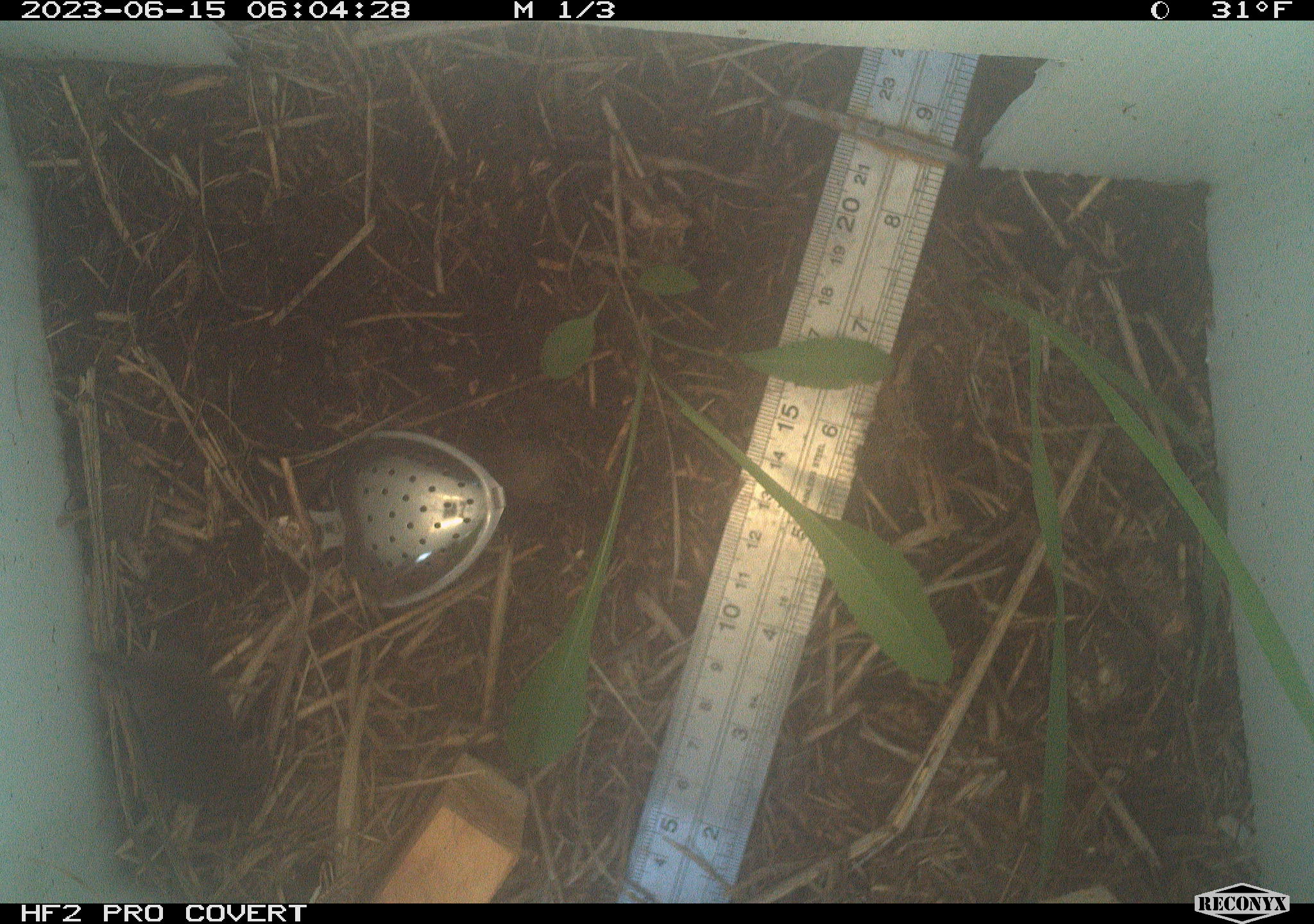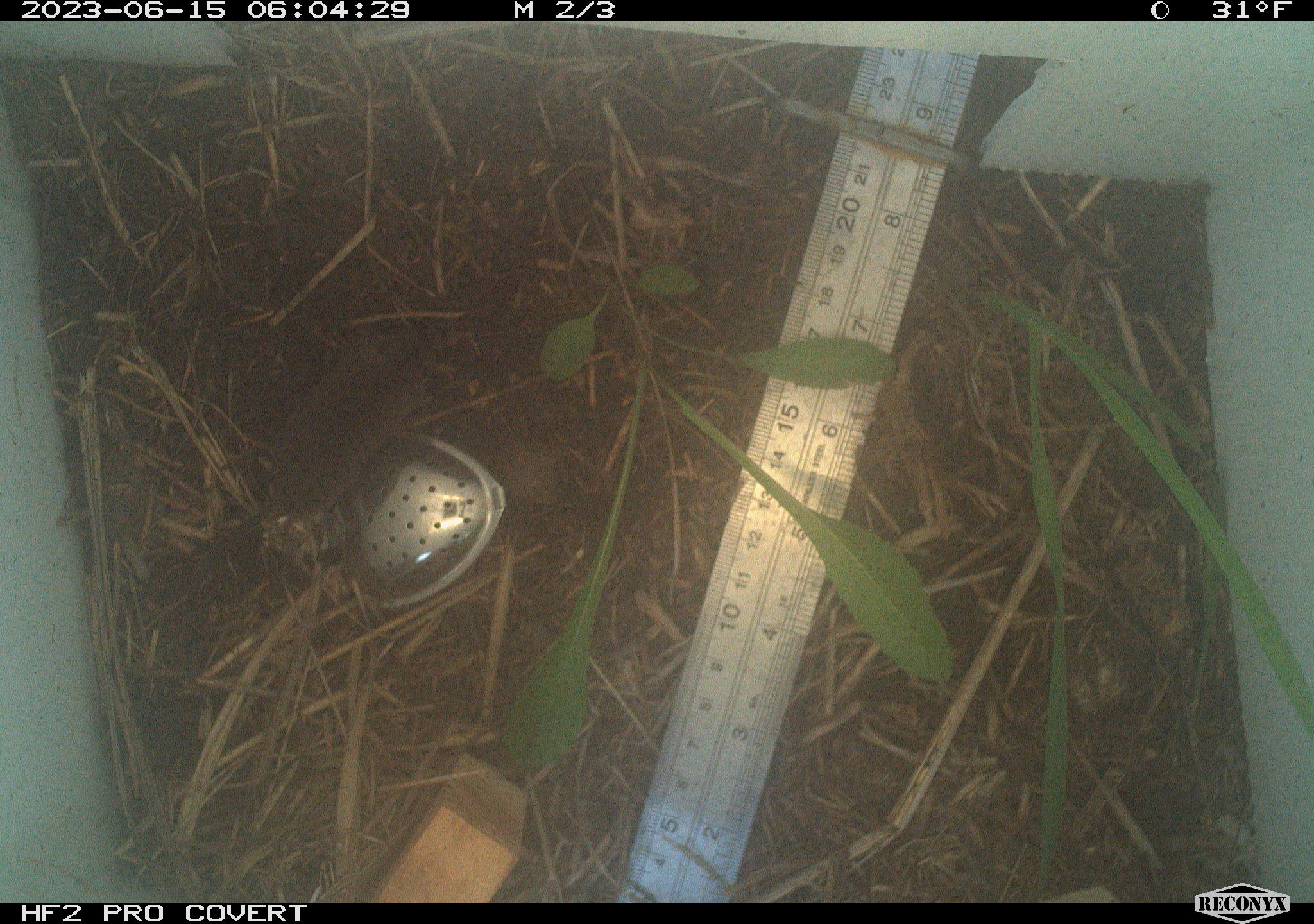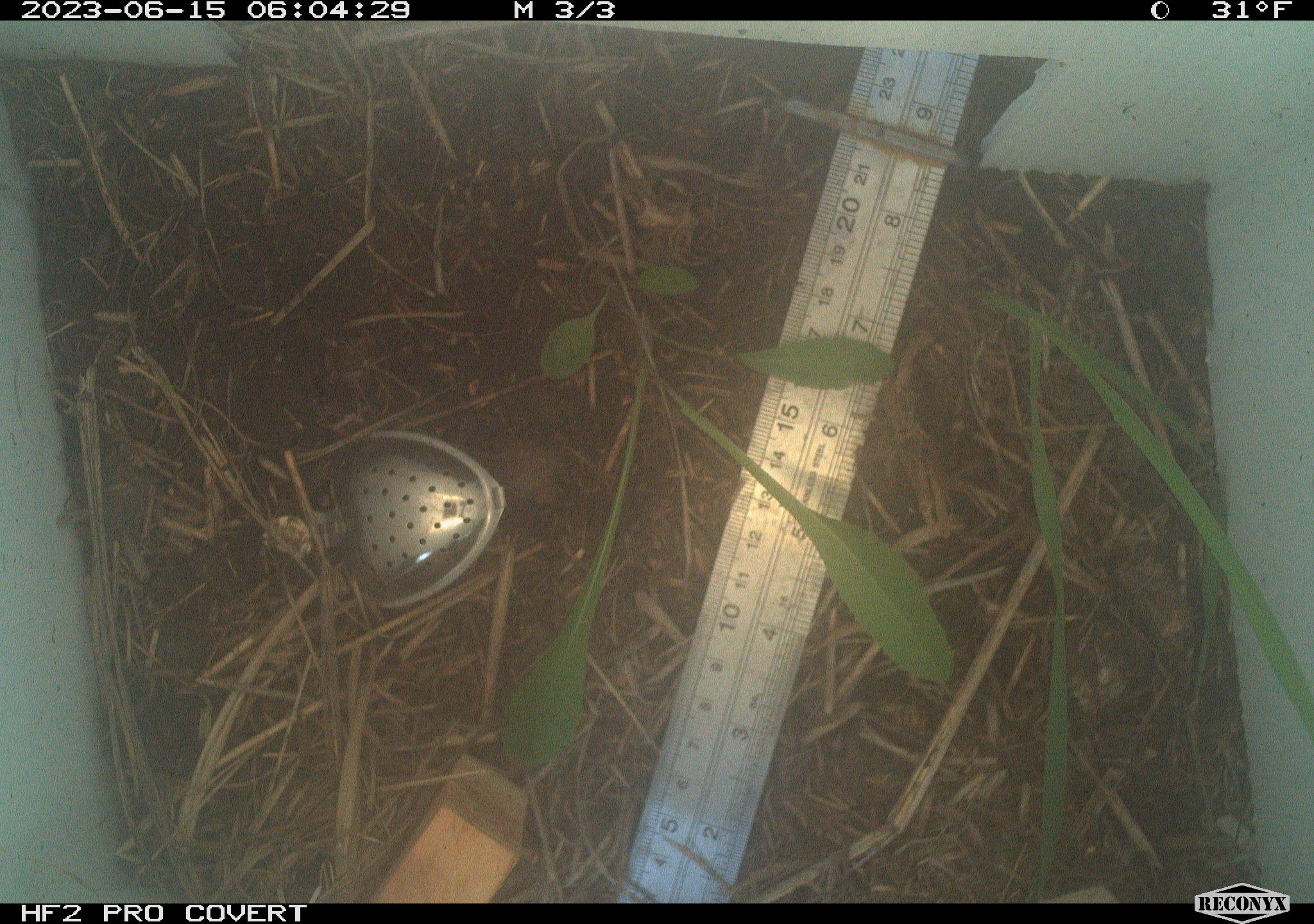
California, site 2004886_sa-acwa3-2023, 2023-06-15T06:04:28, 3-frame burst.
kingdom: Animalia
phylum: Chordata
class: Mammalia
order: Eulipotyphla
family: Soricidae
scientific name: Soricidae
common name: shrews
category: soricidae family